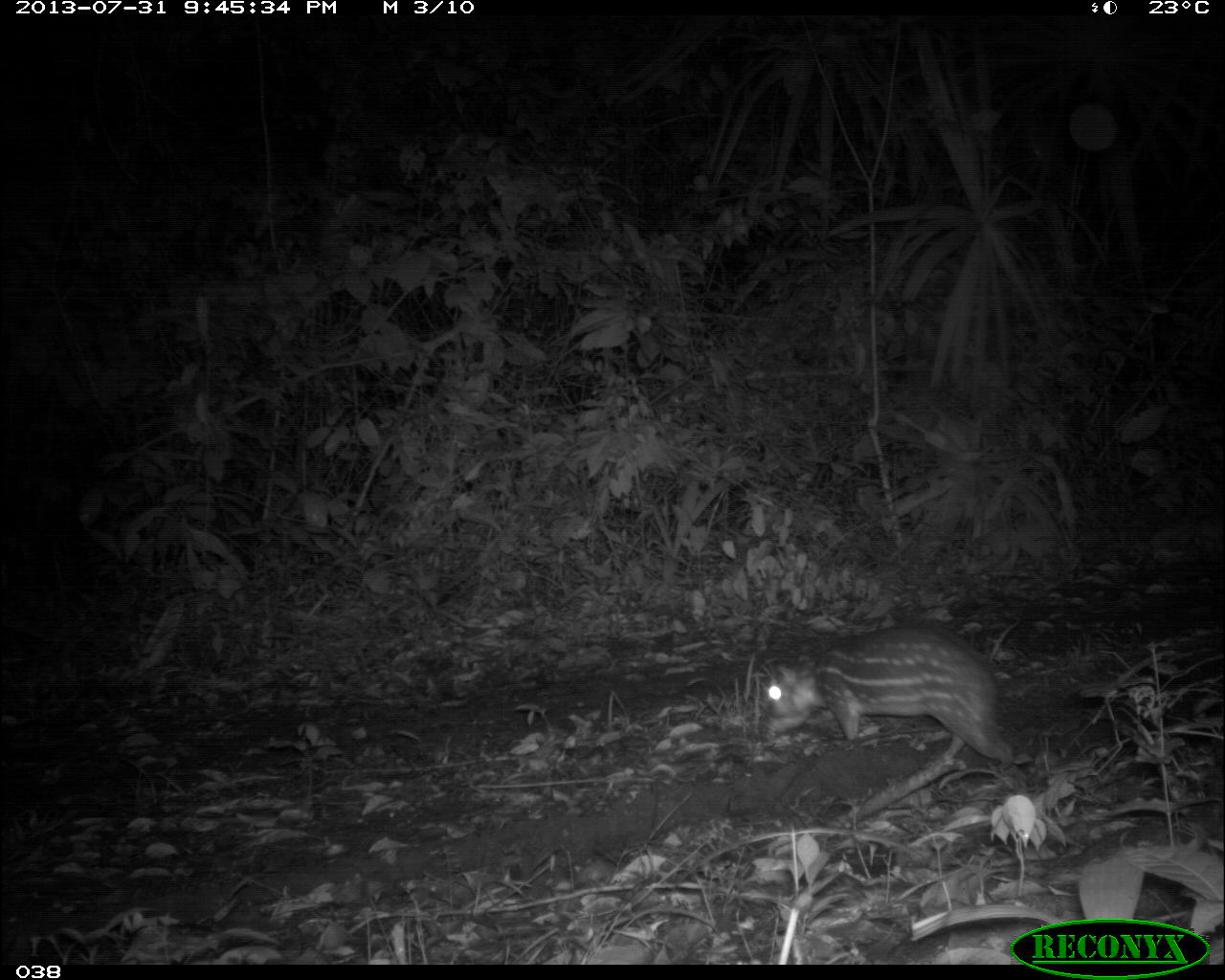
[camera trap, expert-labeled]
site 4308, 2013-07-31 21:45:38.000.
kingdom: Animalia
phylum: Chordata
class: Mammalia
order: Rodentia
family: Cuniculidae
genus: Cuniculus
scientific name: Cuniculus paca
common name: lowland paca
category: agouti paca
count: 1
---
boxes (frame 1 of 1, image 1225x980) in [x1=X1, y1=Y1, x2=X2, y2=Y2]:
agouti paca: [x1=763, y1=623, x2=1014, y2=770]